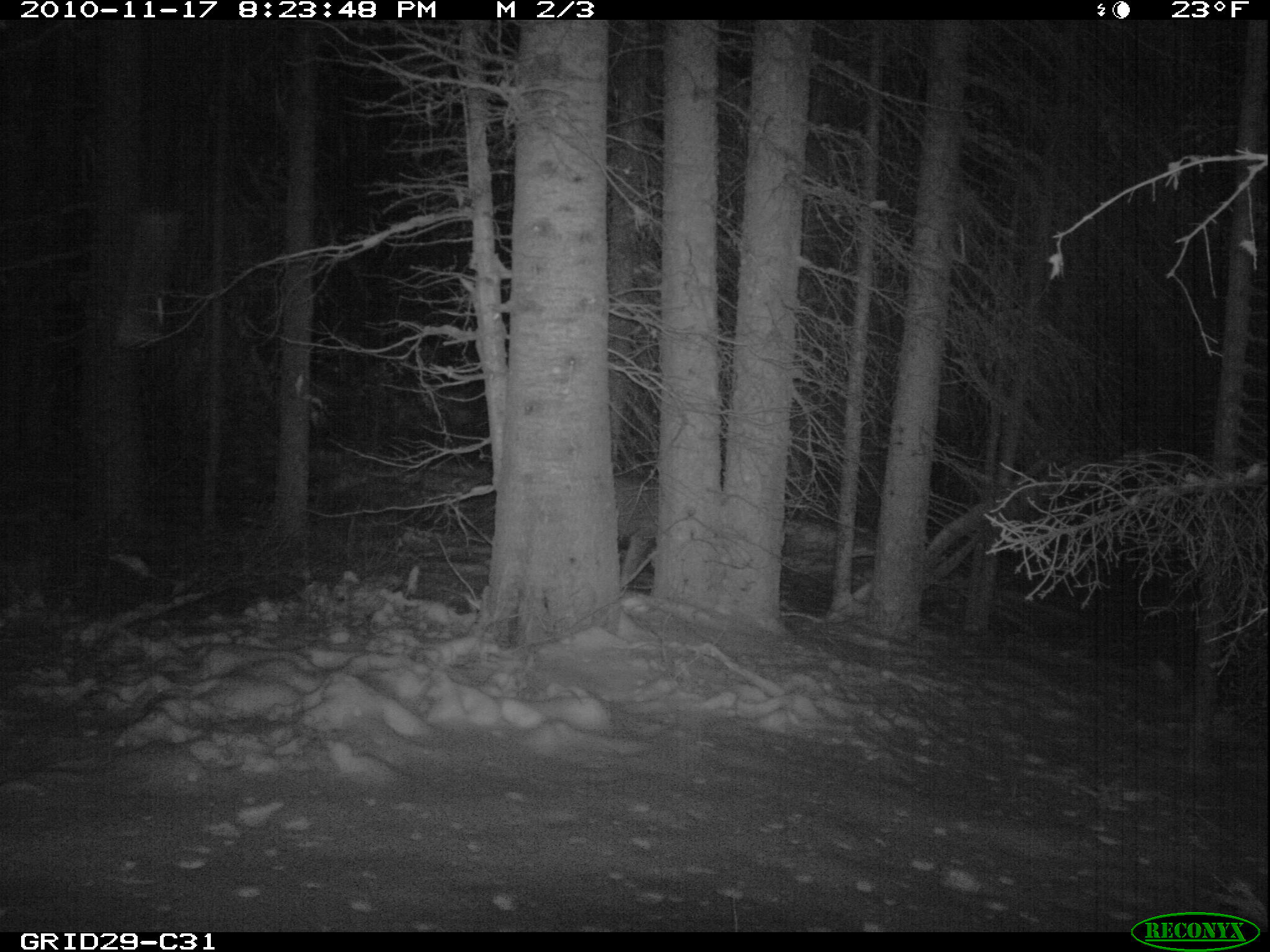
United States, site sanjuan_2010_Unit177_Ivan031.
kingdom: Animalia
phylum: Chordata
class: Mammalia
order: Artiodactyla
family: Cervidae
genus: Odocoileus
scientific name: Odocoileus hemionus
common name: mule deer